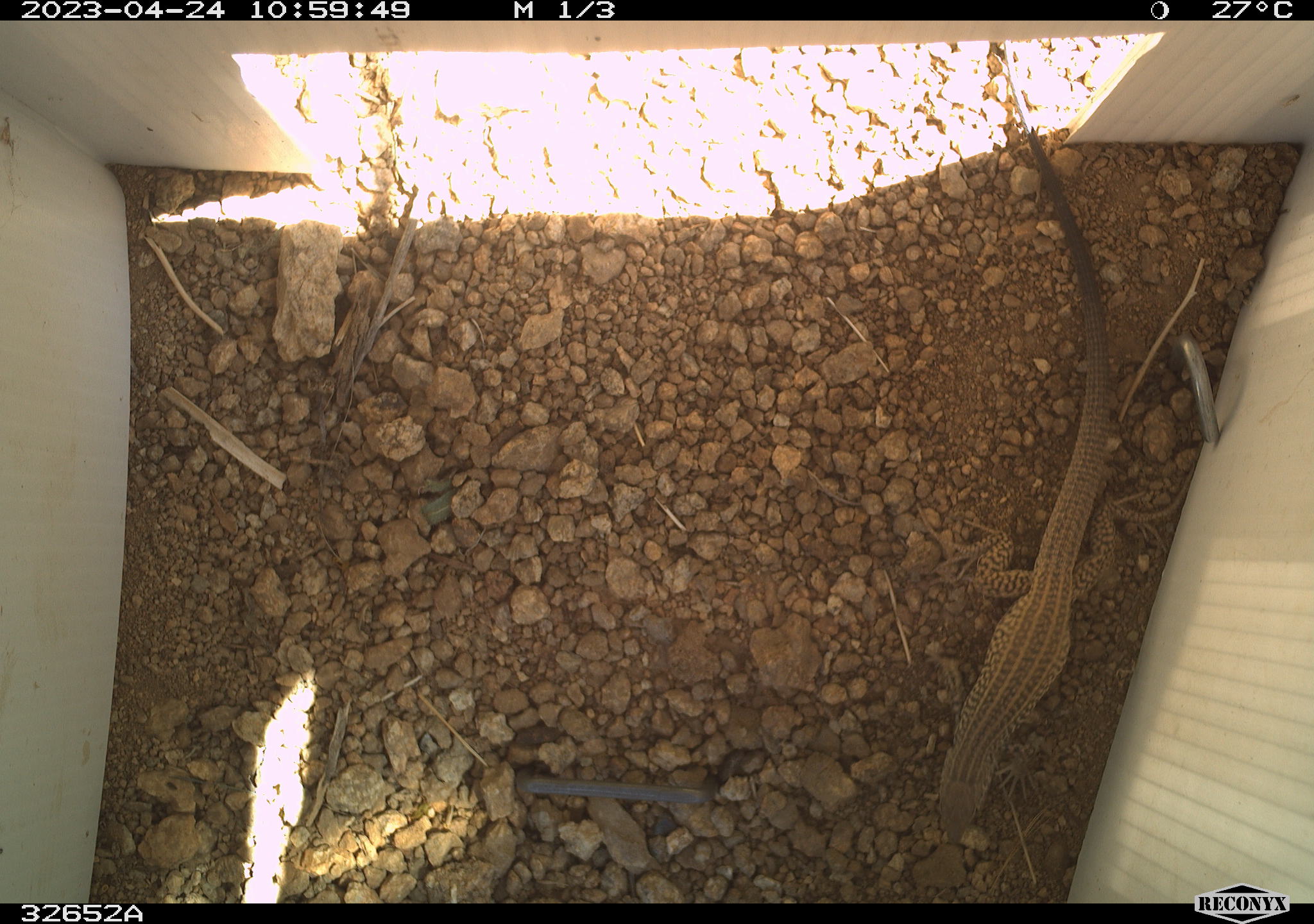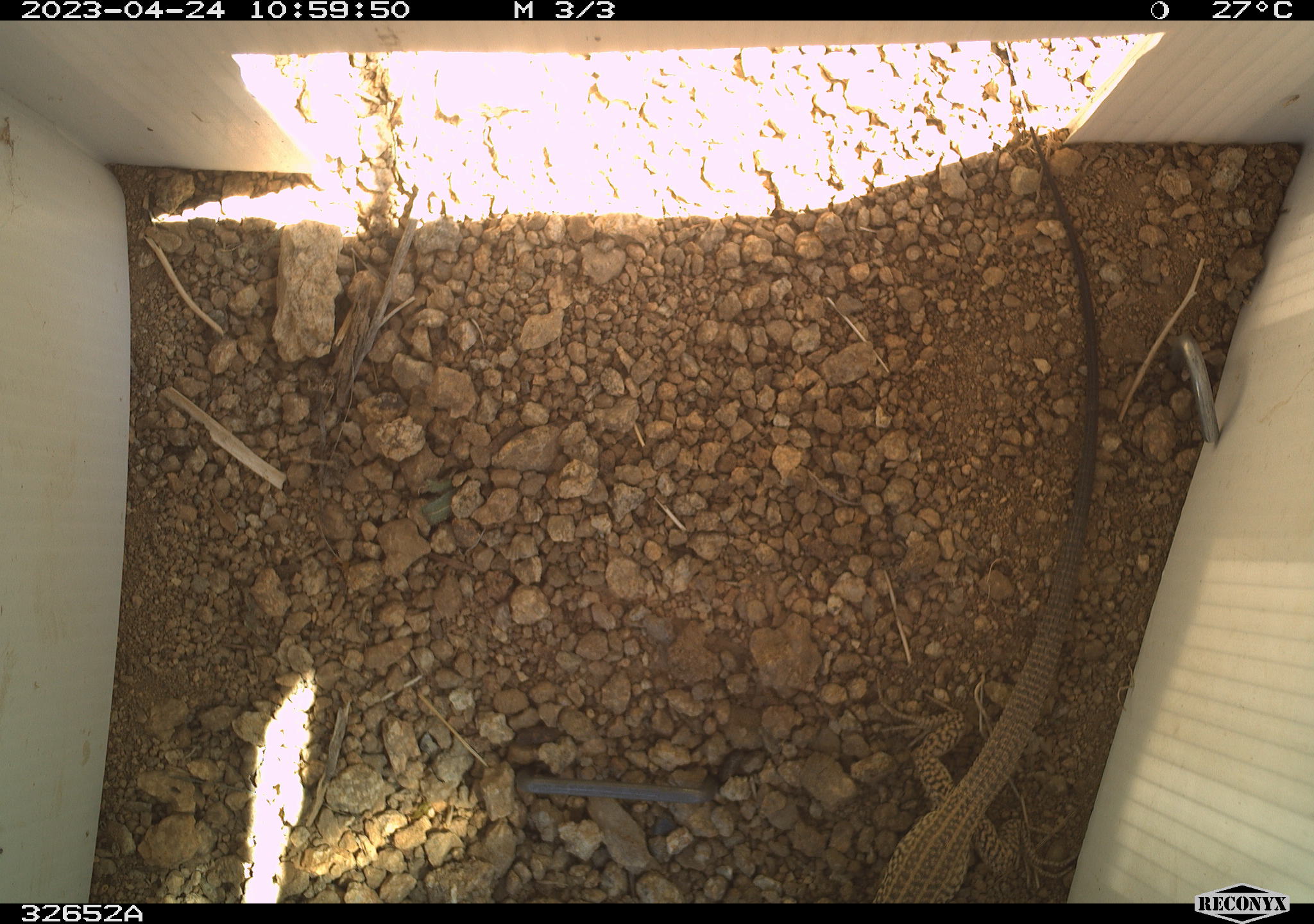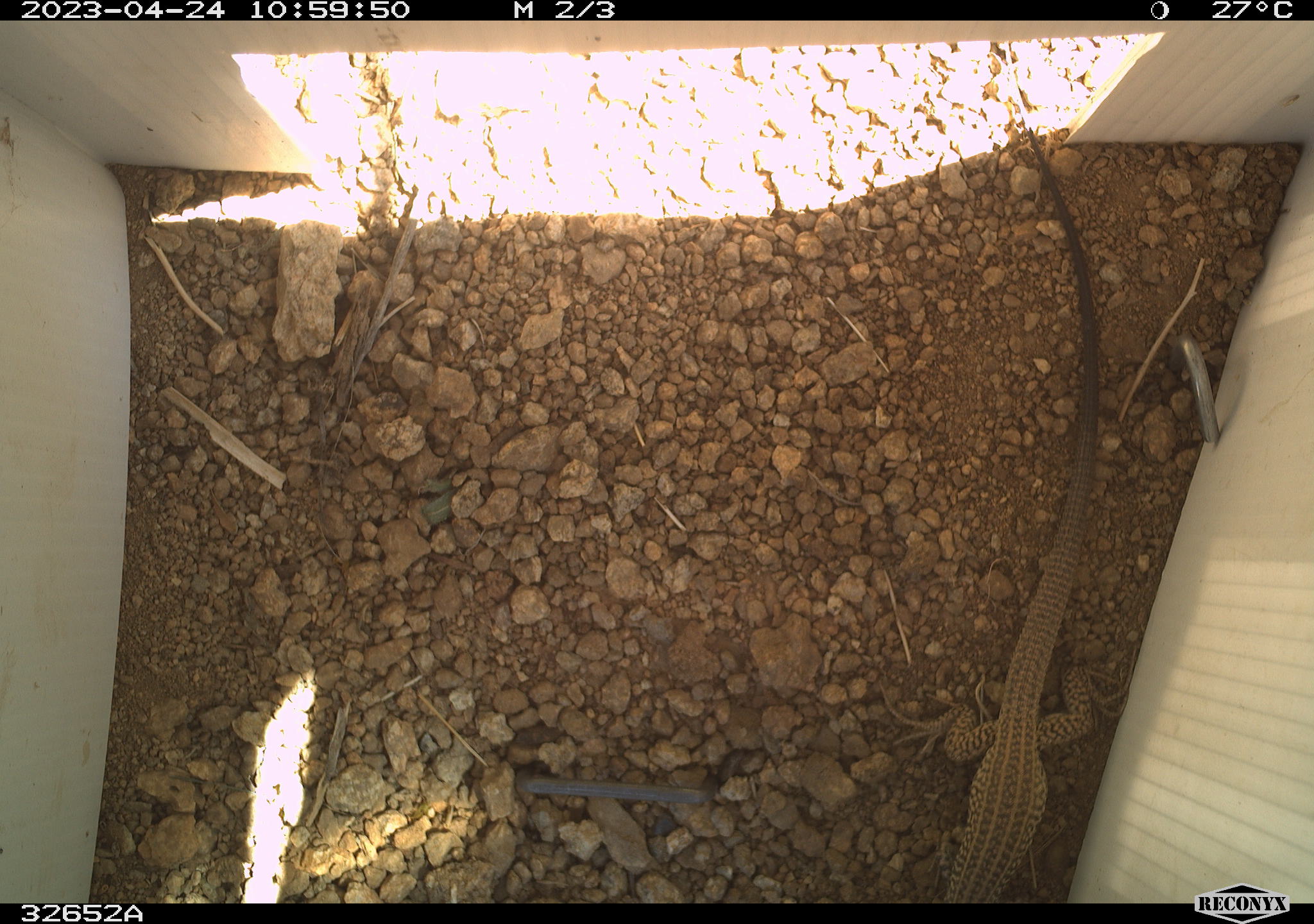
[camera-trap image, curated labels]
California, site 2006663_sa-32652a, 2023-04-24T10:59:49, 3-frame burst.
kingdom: Animalia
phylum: Chordata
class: Reptilia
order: Squamata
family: Teiidae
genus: Aspidoscelis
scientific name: Aspidoscelis tigris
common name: western whiptail